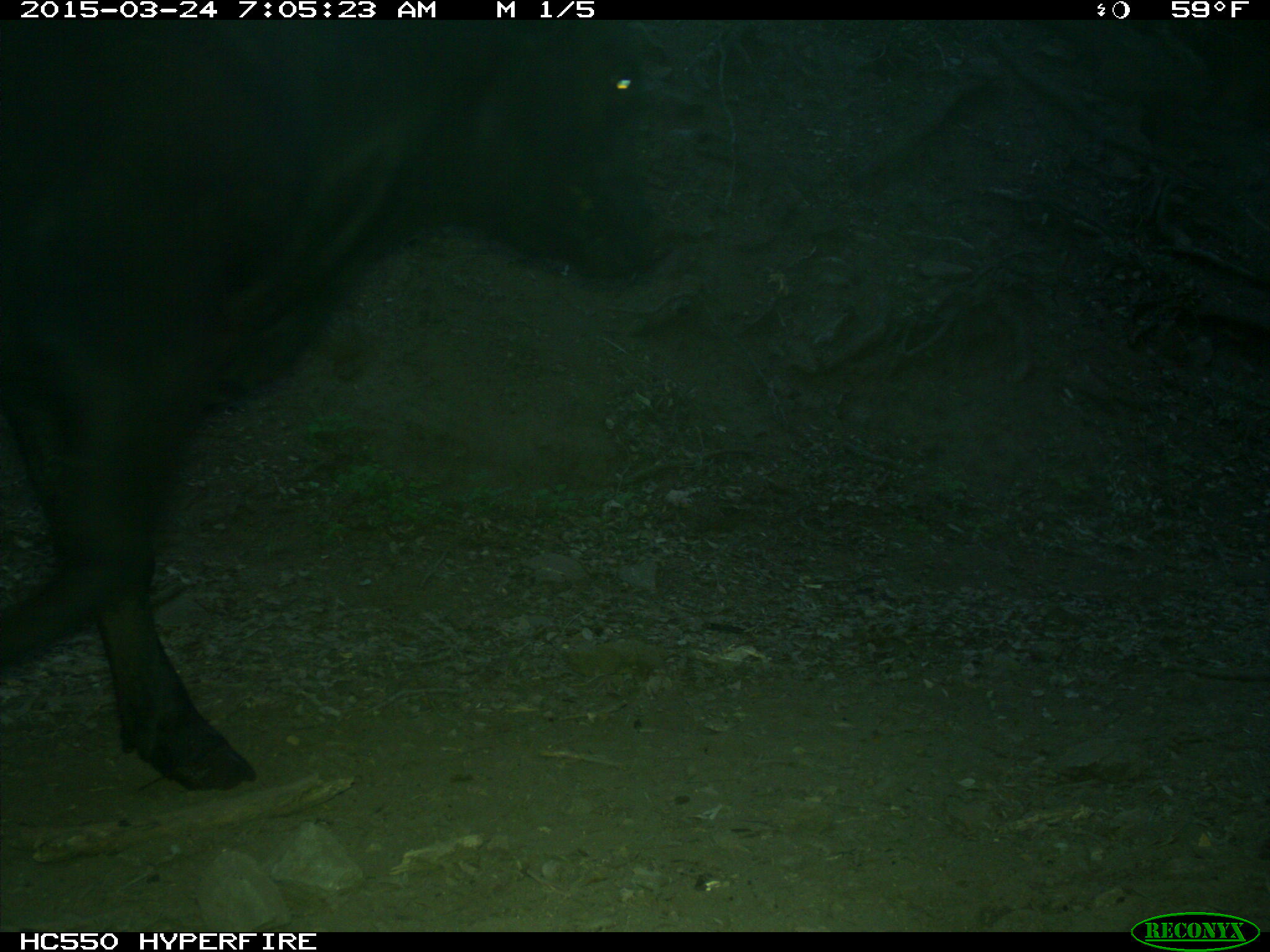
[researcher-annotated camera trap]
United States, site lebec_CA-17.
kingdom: Animalia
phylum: Chordata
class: Mammalia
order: Artiodactyla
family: Bovidae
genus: Bos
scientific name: Bos taurus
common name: domestic cow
Bos taurus (domestic cow).